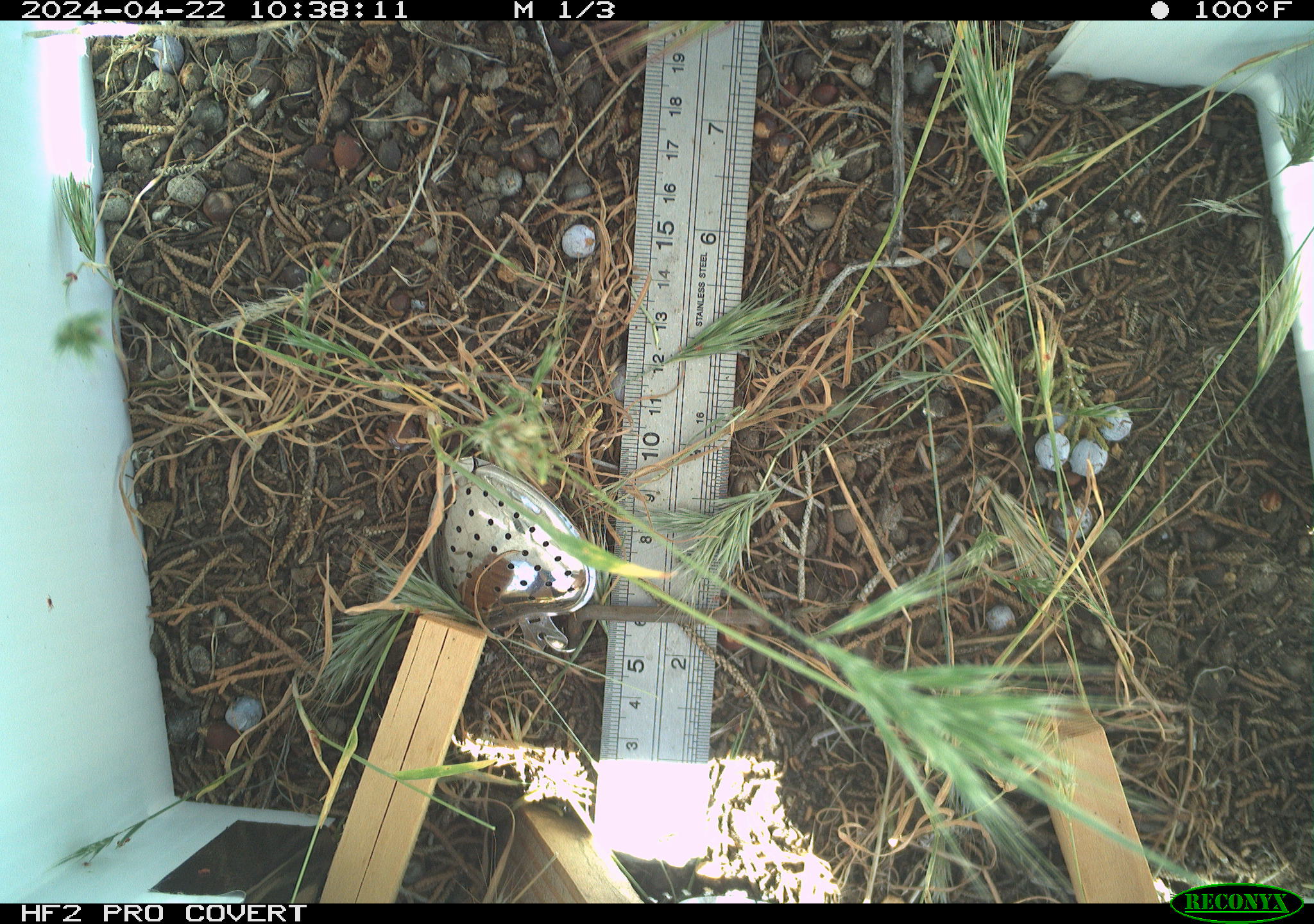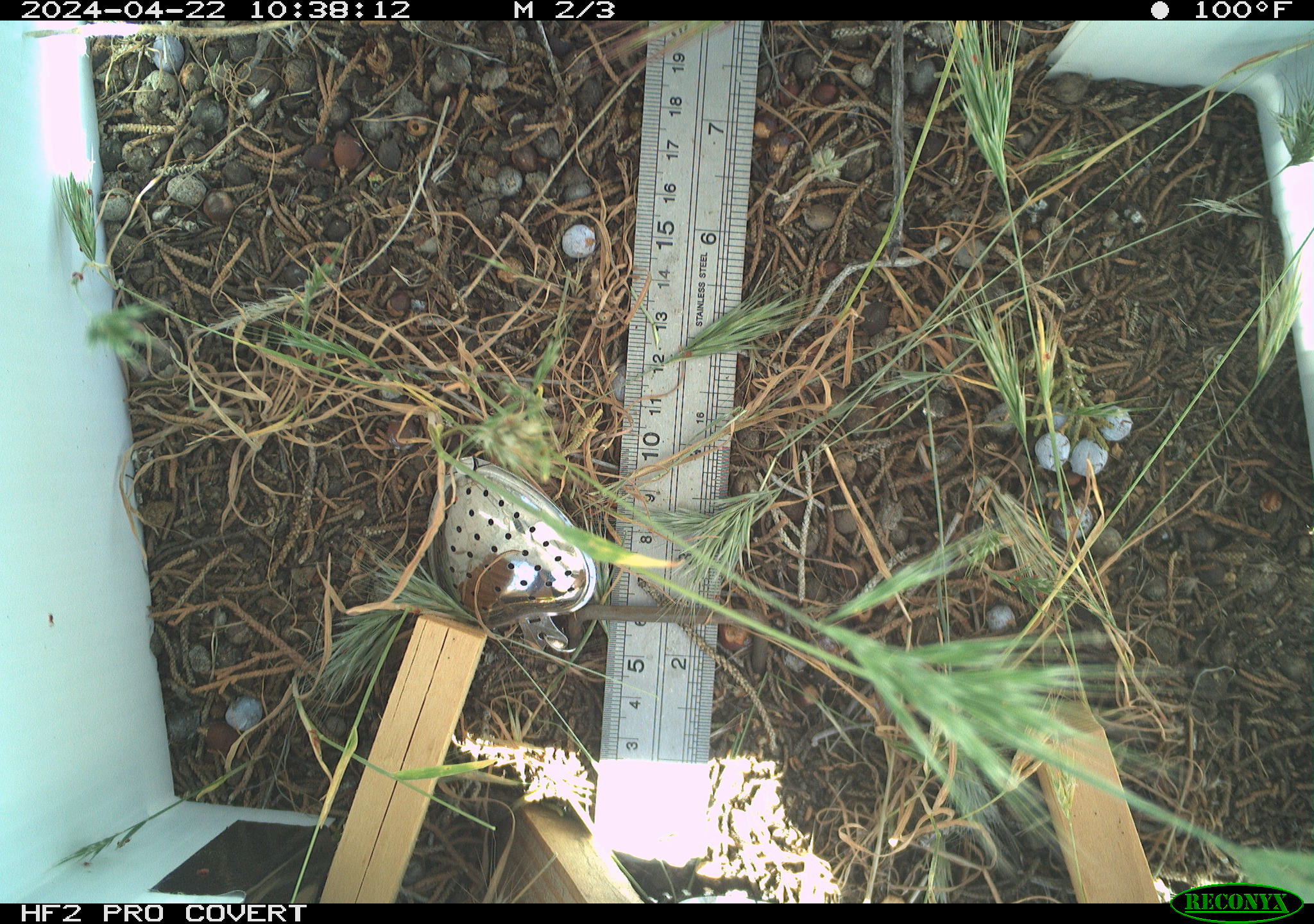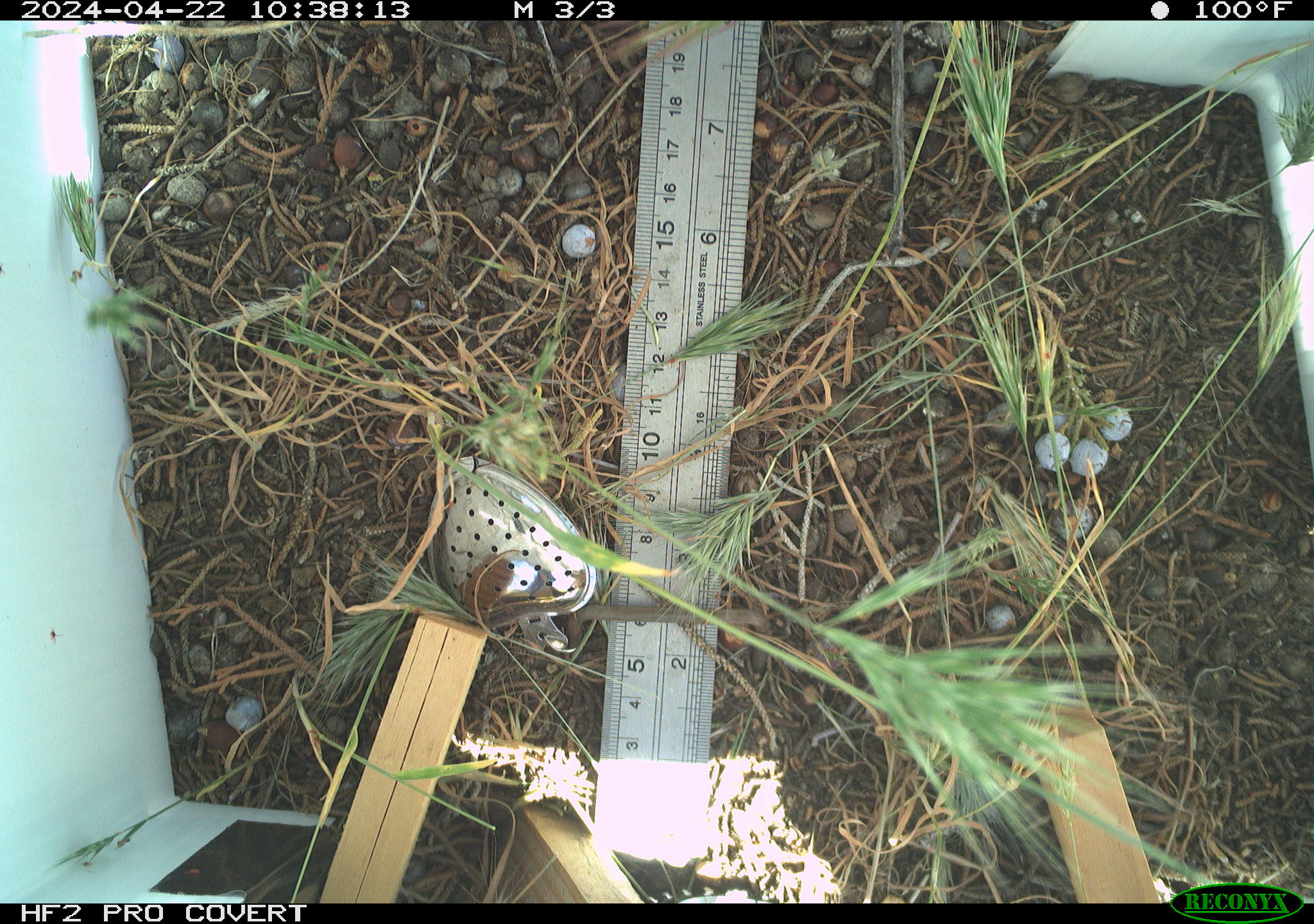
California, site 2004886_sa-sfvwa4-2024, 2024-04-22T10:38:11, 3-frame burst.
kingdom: Animalia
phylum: Arthropoda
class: Insecta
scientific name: Insecta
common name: insect